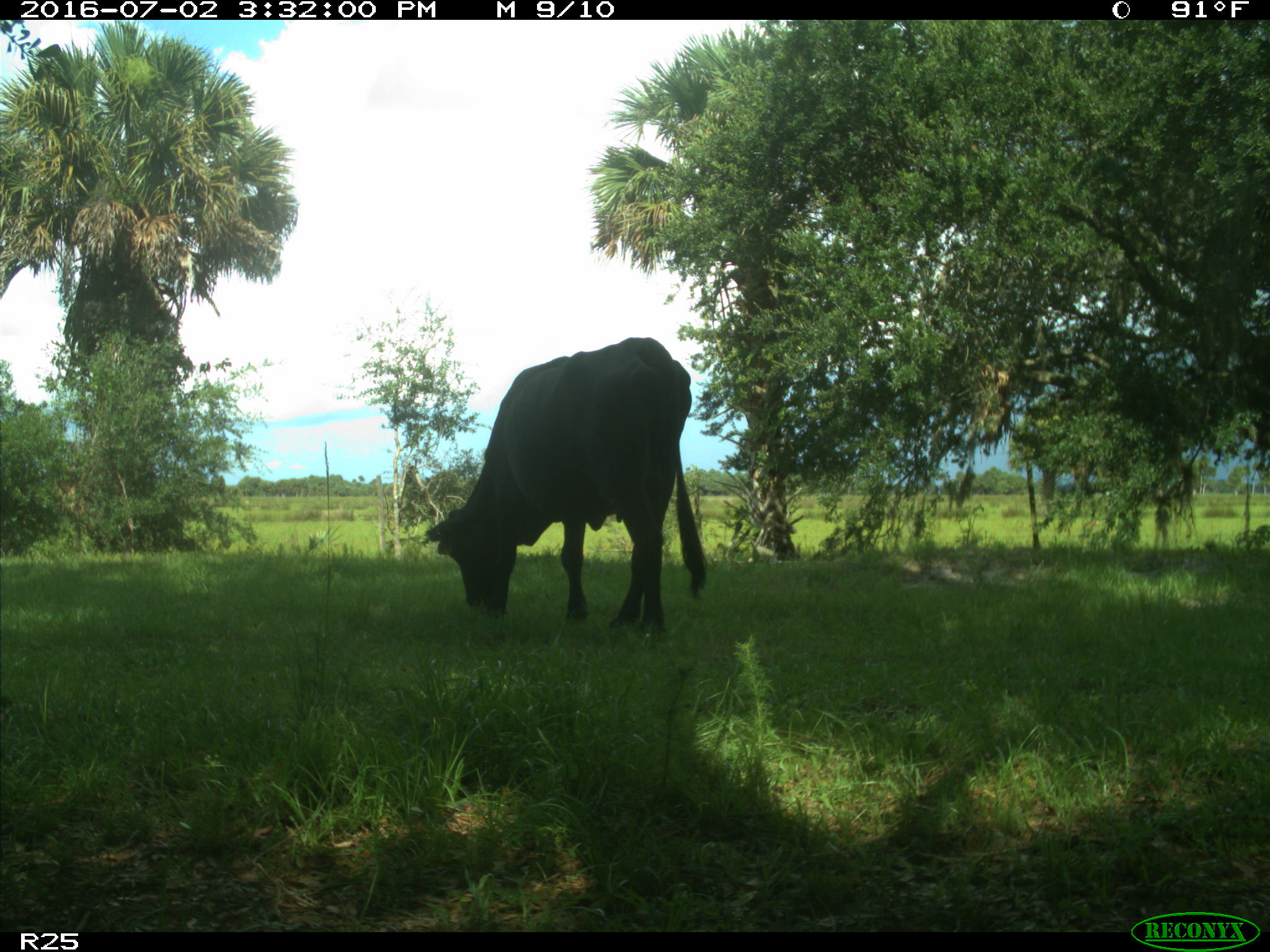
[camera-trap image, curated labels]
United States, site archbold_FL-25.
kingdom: Animalia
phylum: Chordata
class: Mammalia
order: Artiodactyla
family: Bovidae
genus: Bos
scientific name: Bos taurus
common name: domestic cow